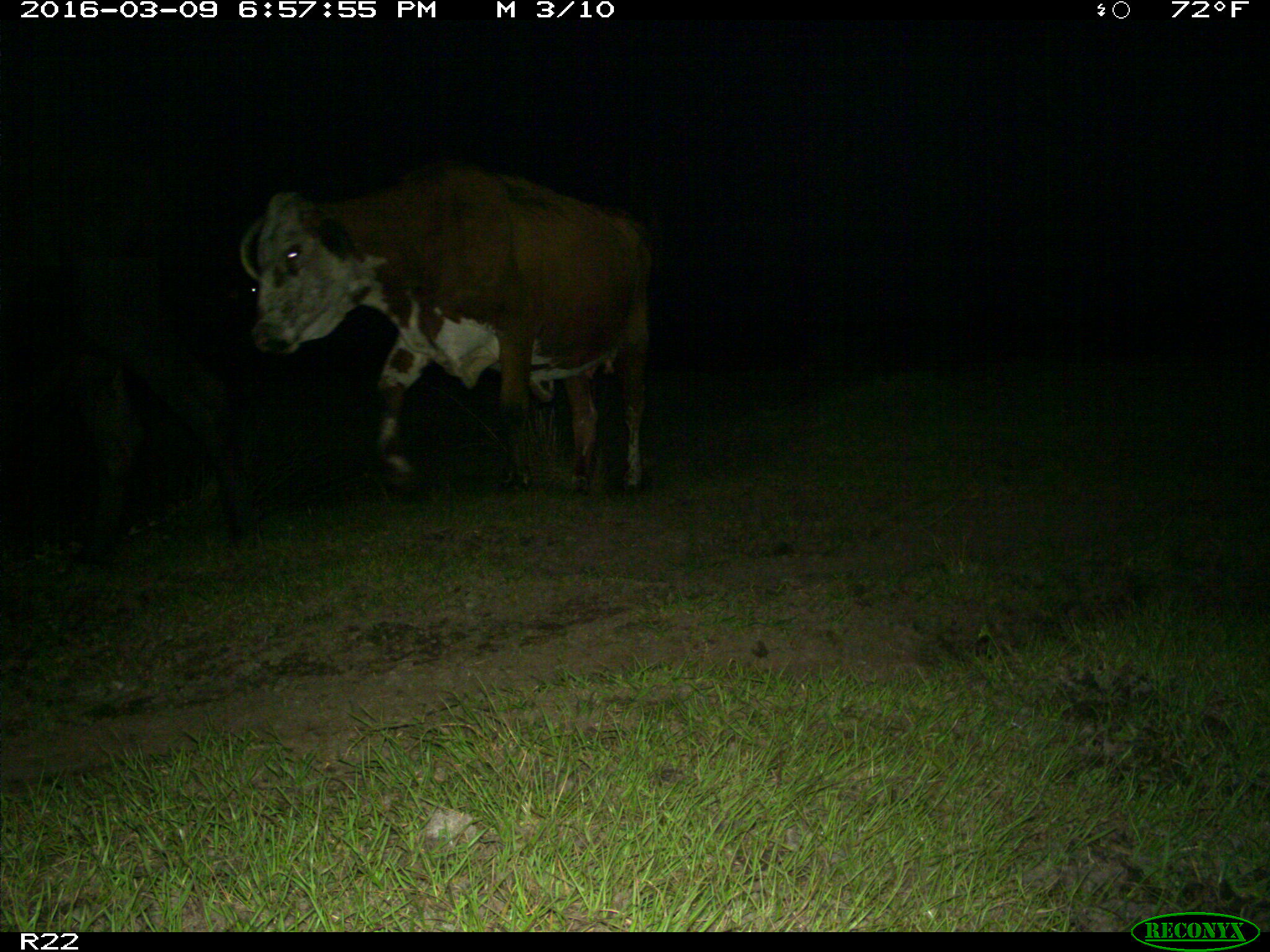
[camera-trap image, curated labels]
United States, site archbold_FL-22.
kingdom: Animalia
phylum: Chordata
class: Mammalia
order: Artiodactyla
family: Bovidae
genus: Bos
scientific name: Bos taurus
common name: domestic cow